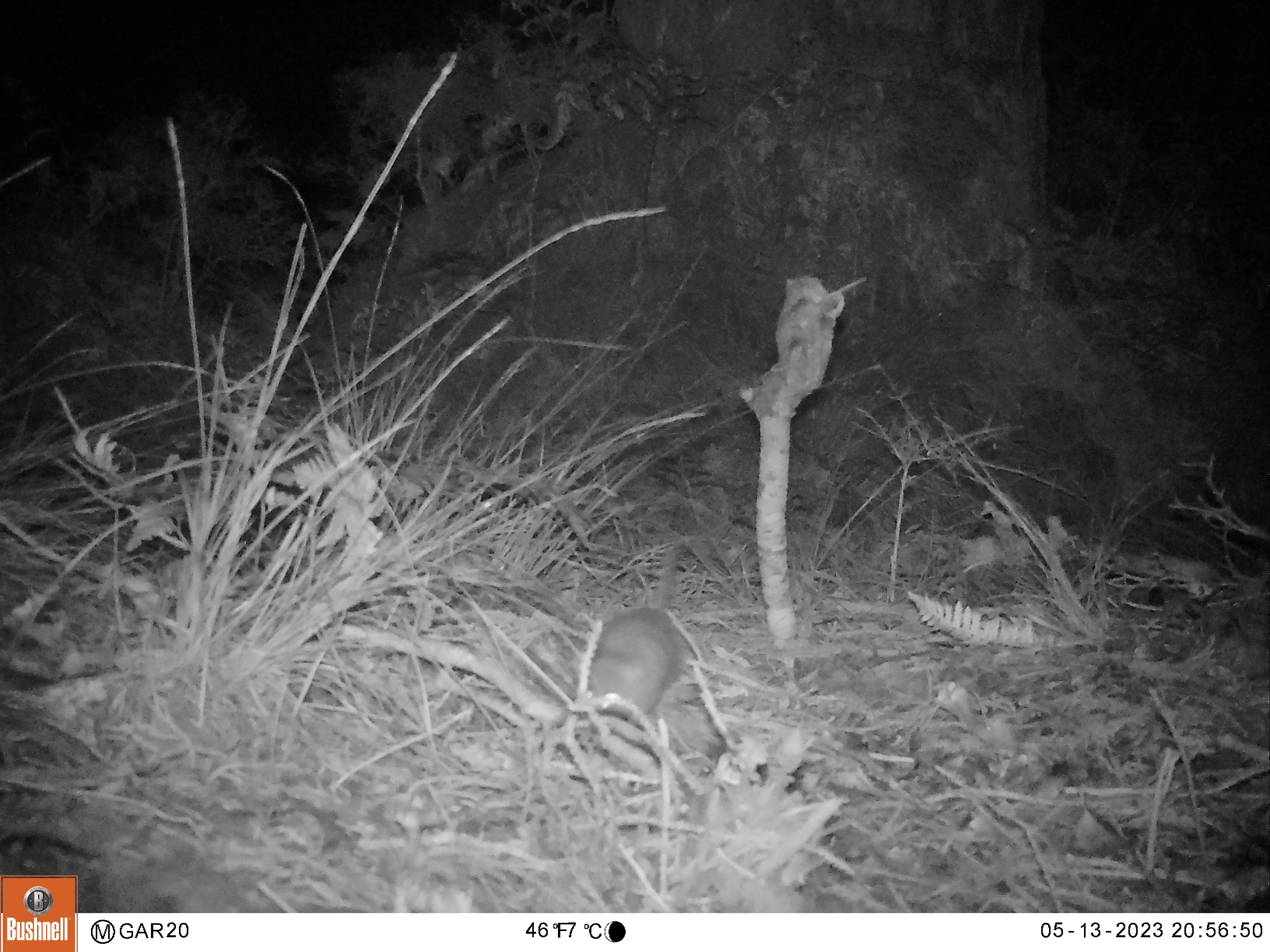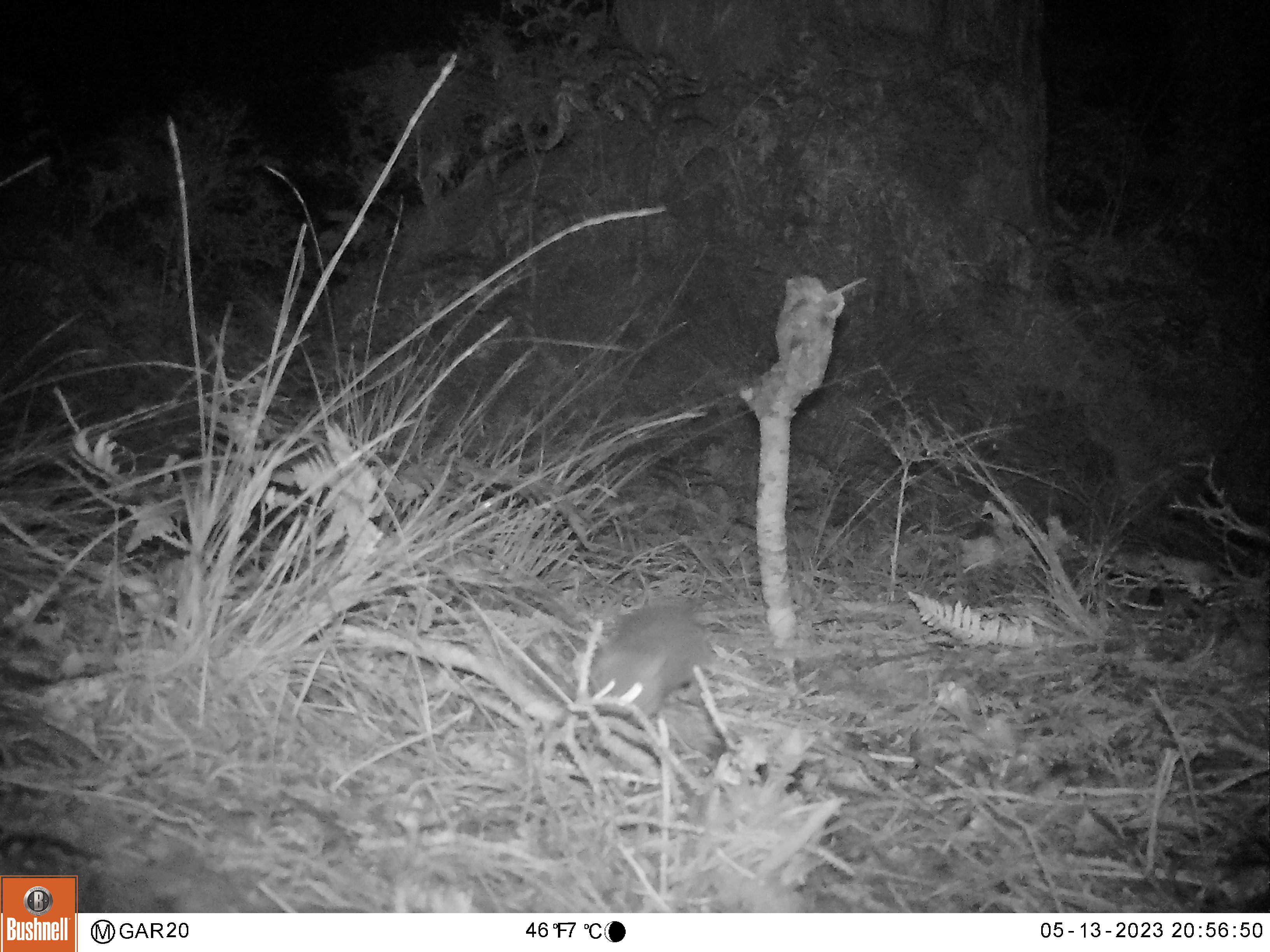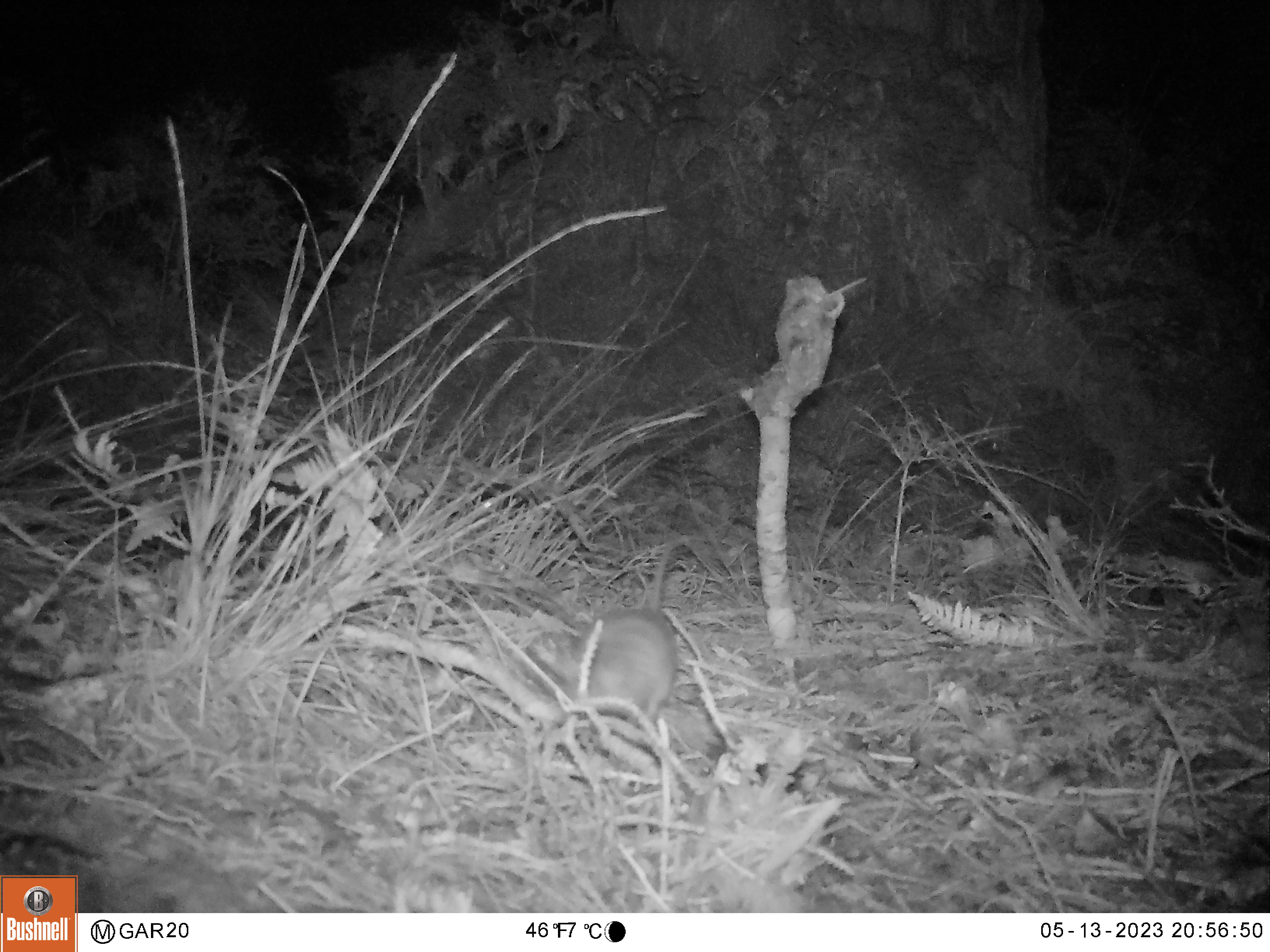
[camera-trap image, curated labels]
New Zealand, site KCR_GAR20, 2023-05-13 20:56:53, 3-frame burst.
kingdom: Animalia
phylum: Chordata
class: Mammalia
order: Rodentia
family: Muridae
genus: Rattus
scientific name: Rattus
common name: rat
Rat (Rattus).